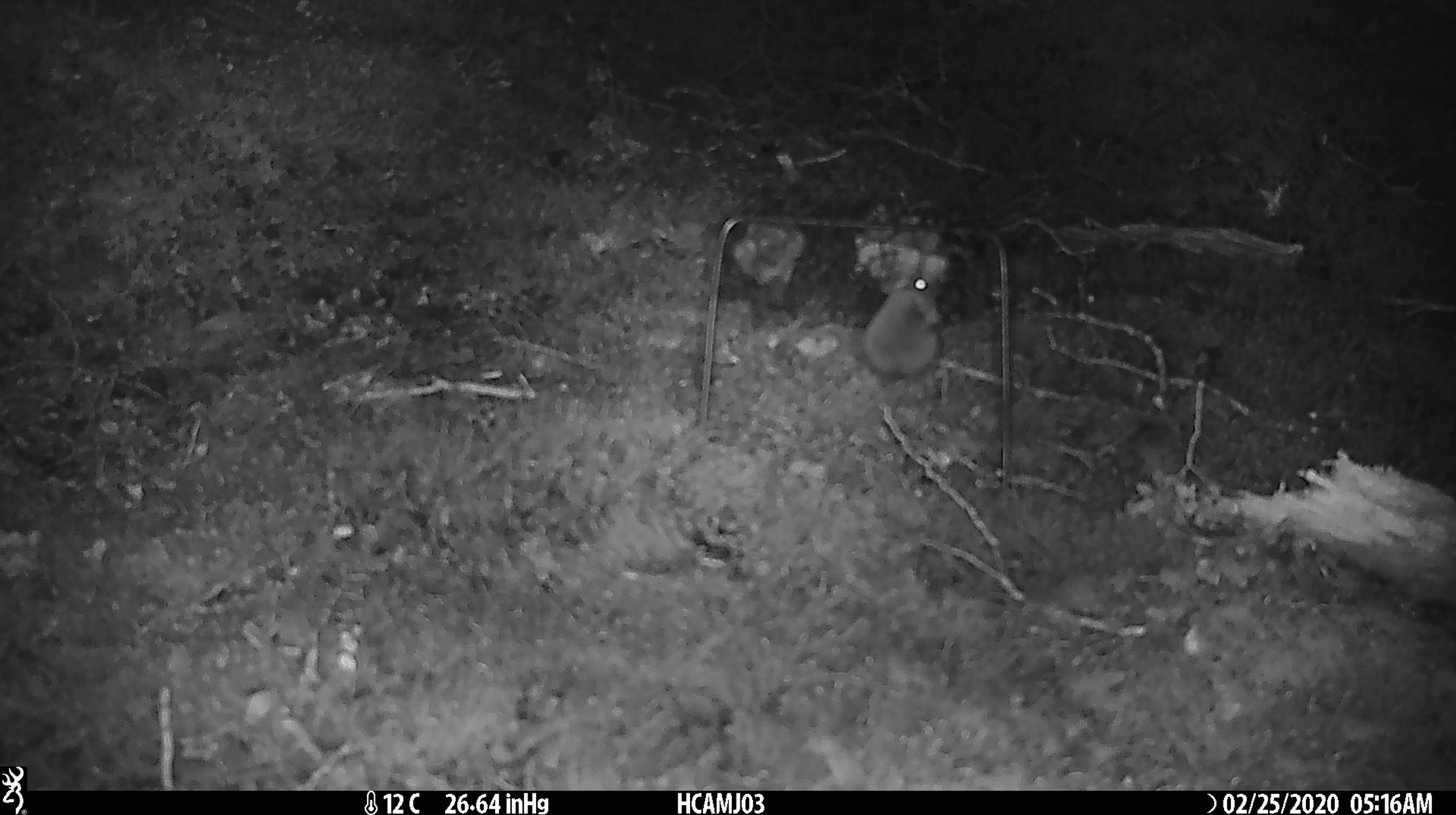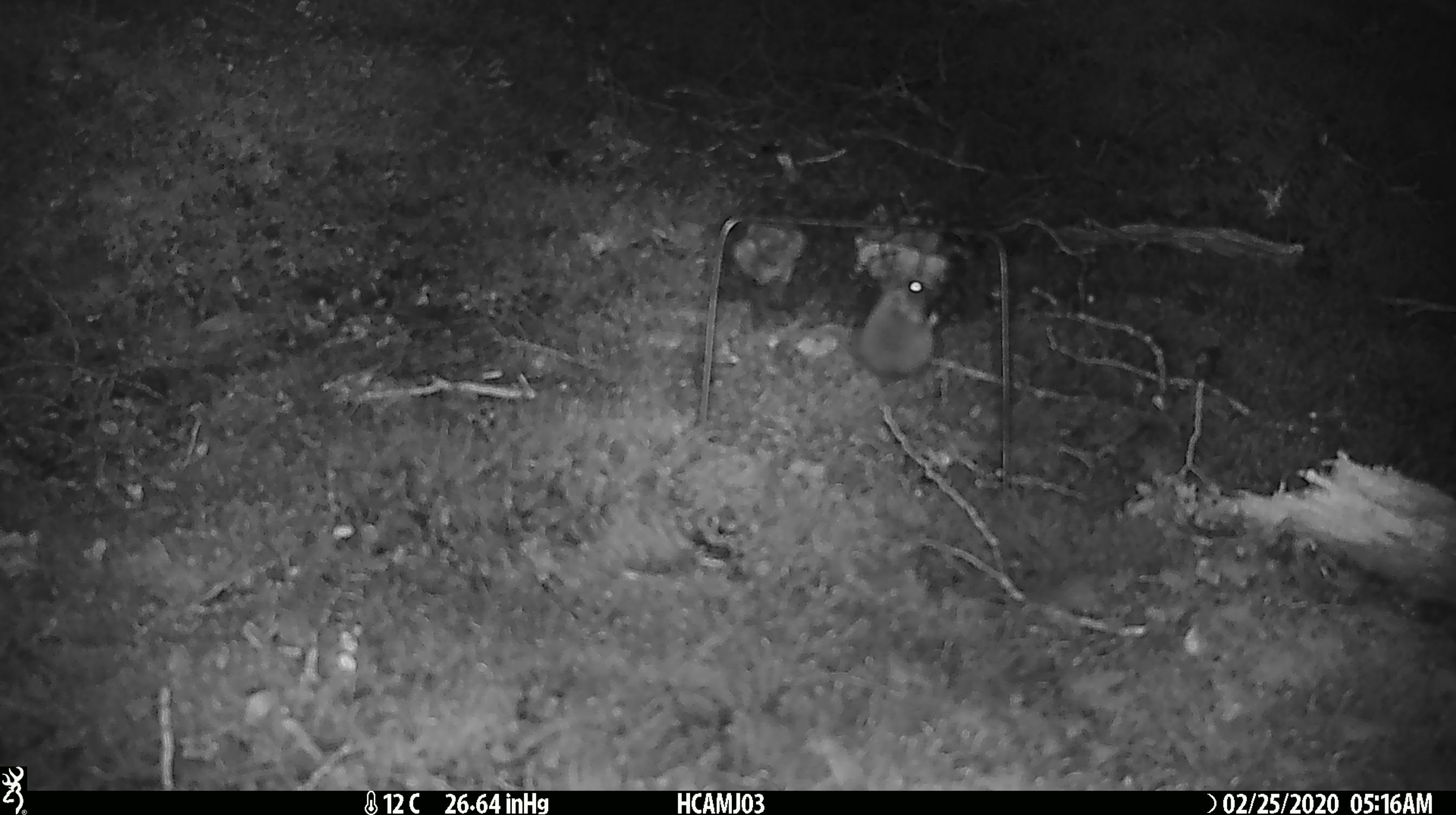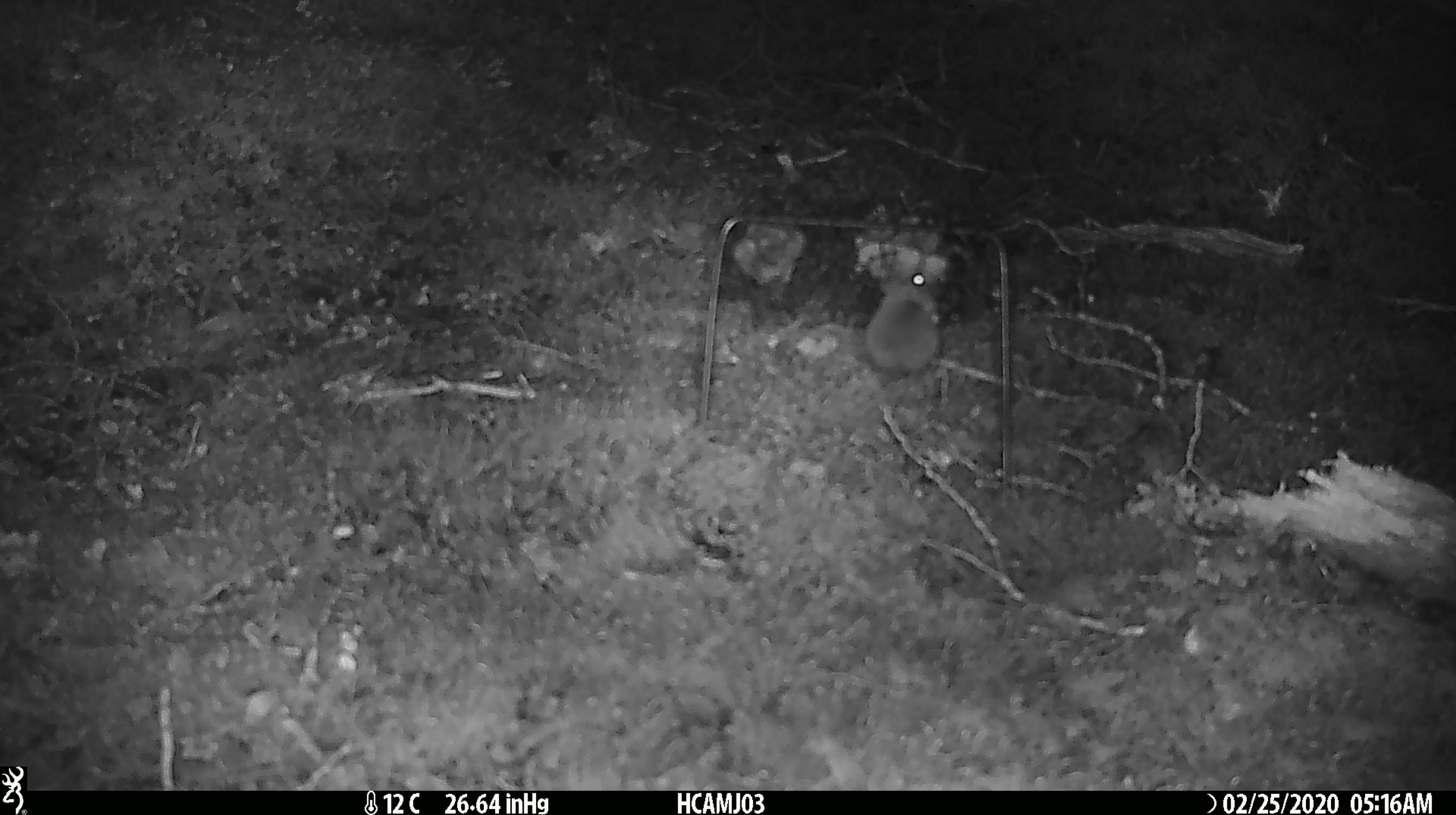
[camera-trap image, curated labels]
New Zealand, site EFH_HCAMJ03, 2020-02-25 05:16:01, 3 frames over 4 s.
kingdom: Animalia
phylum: Chordata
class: Mammalia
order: Rodentia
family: Muridae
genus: Mus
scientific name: Mus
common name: mouse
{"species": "mouse (Mus)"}